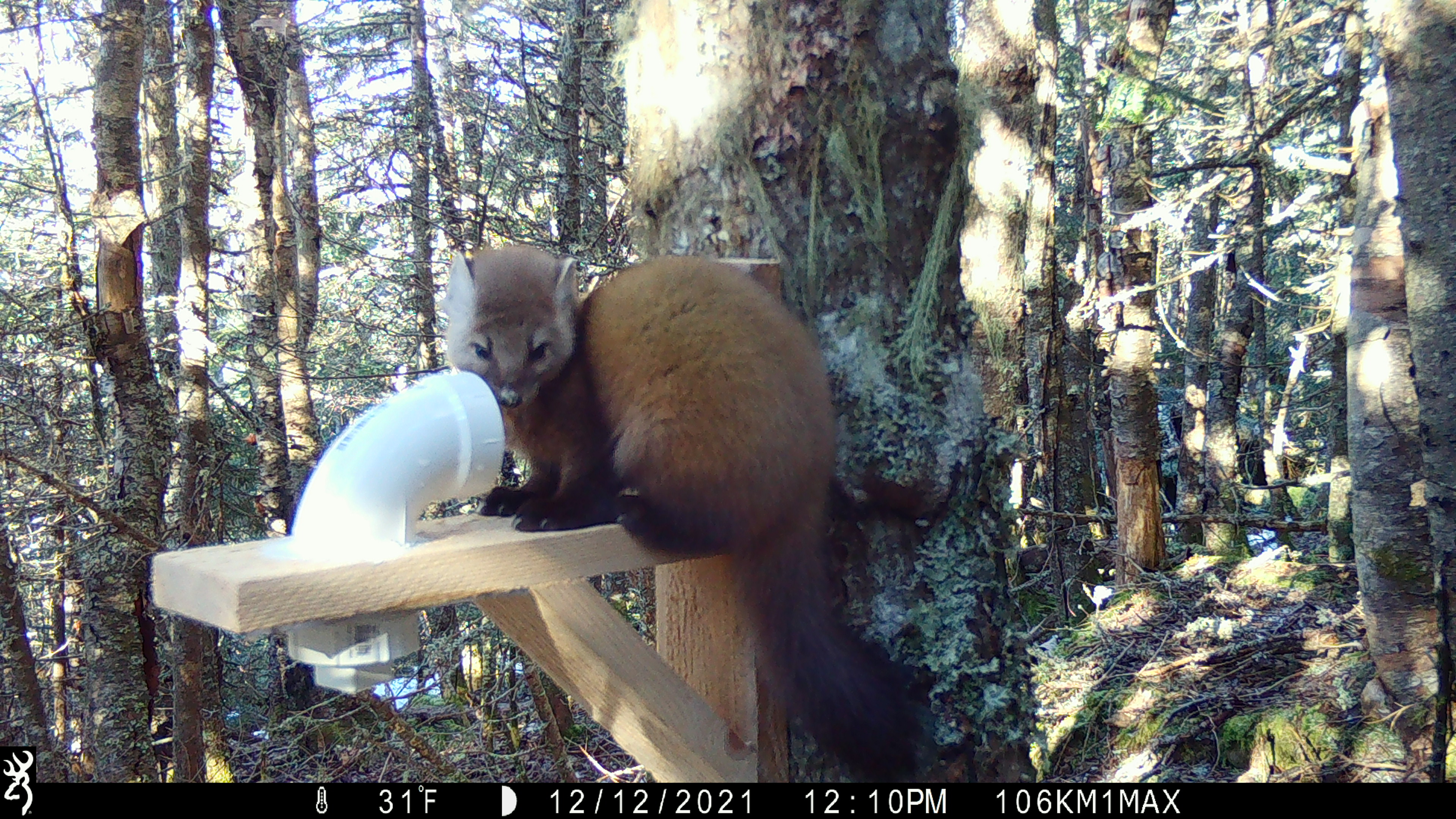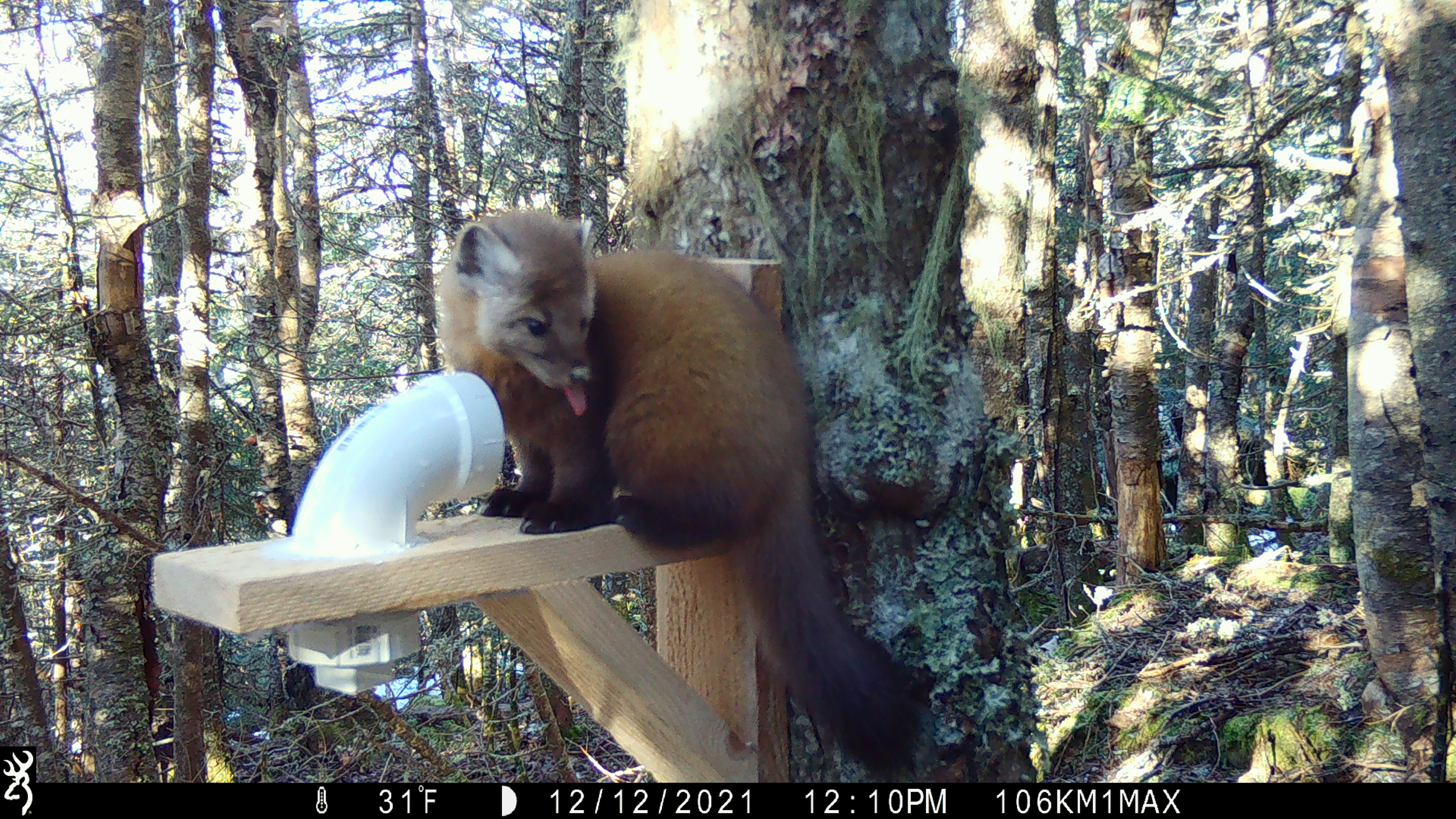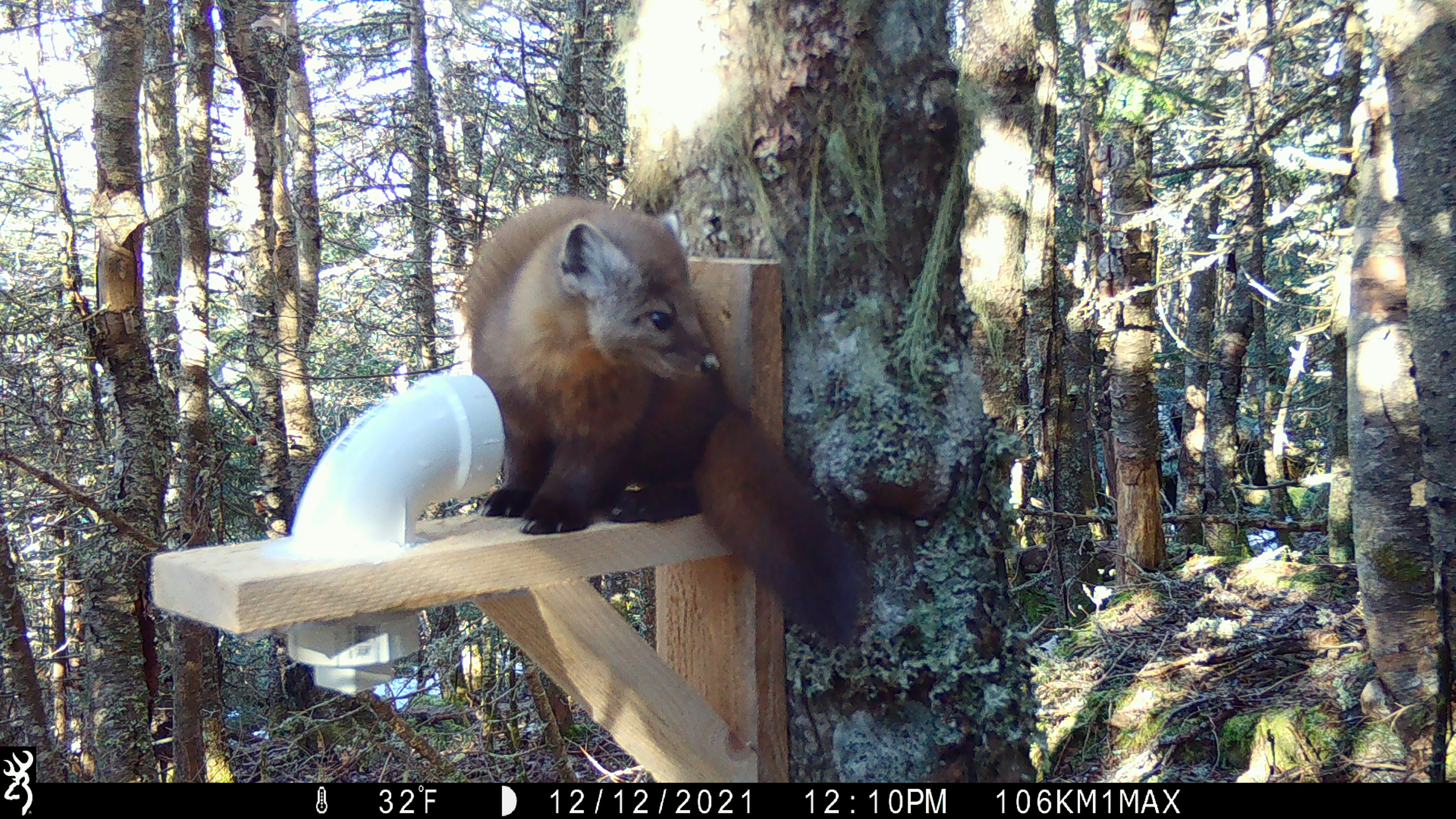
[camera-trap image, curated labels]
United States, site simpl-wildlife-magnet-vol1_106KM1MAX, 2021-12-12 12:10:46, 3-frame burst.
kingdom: Animalia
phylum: Chordata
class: Mammalia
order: Carnivora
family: Mustelidae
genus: Martes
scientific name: Martes americana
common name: american marten